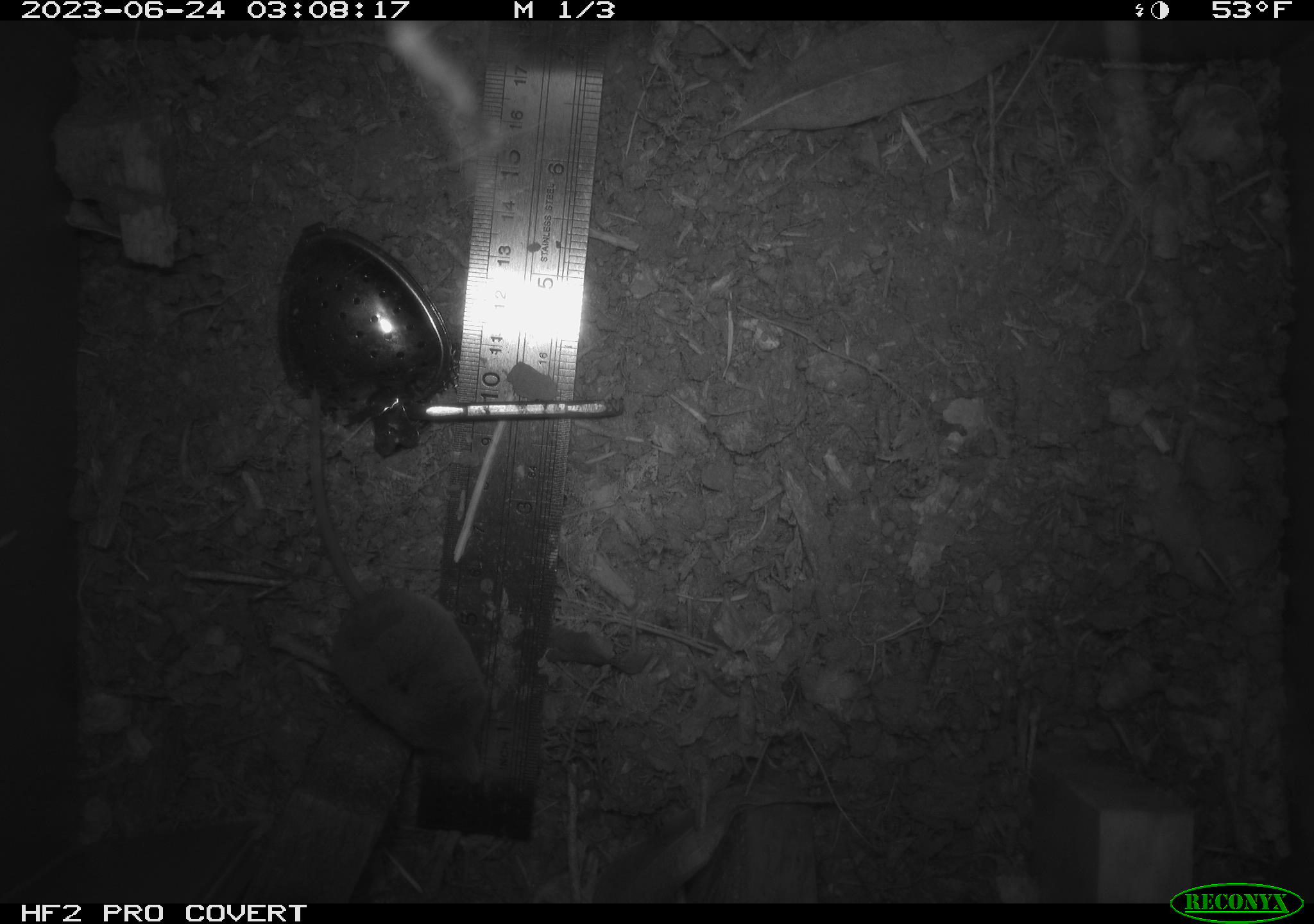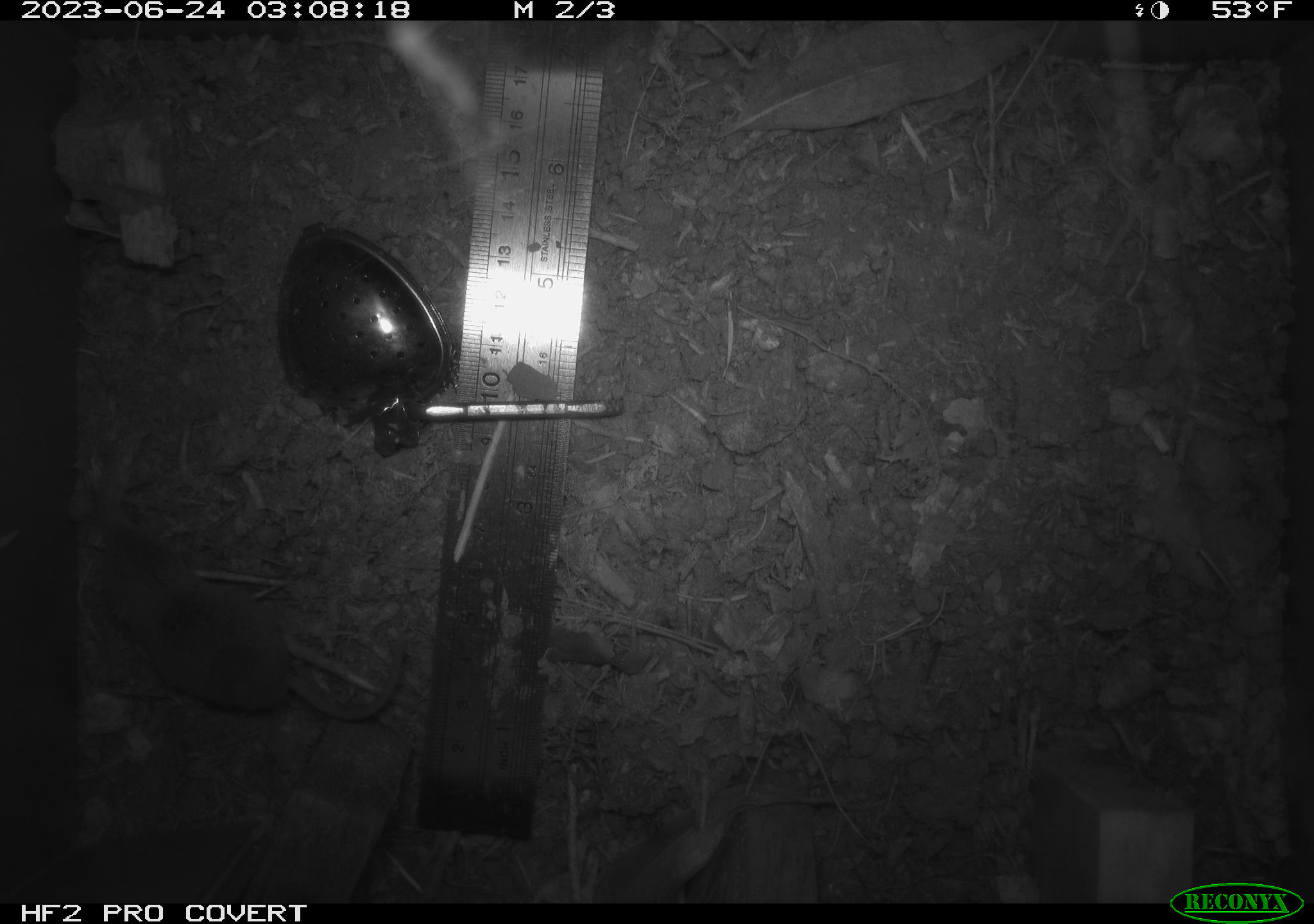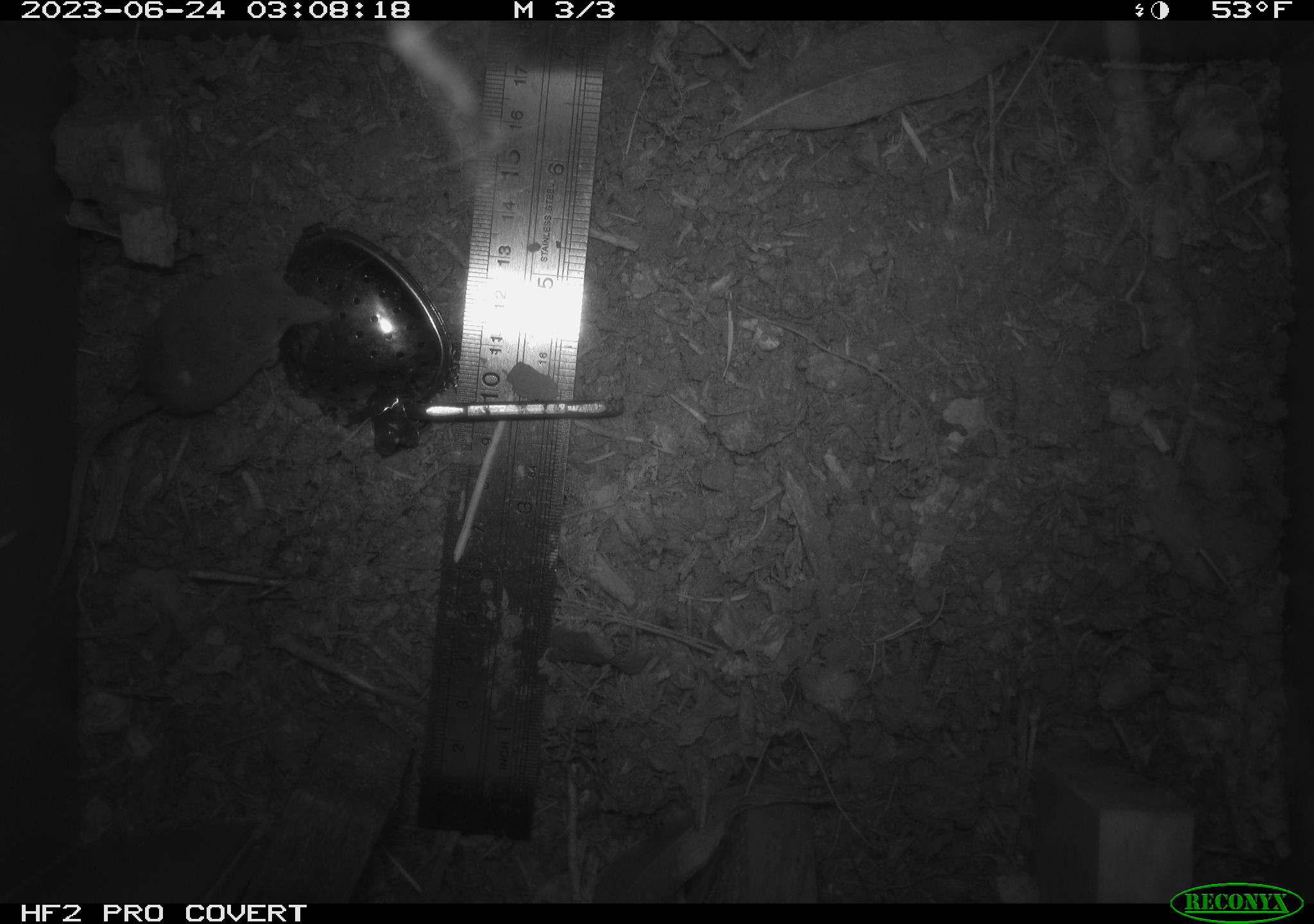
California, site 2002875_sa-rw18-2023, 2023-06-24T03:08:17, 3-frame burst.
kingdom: Animalia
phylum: Chordata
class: Mammalia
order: Eulipotyphla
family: Soricidae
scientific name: Soricidae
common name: shrews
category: soricidae family